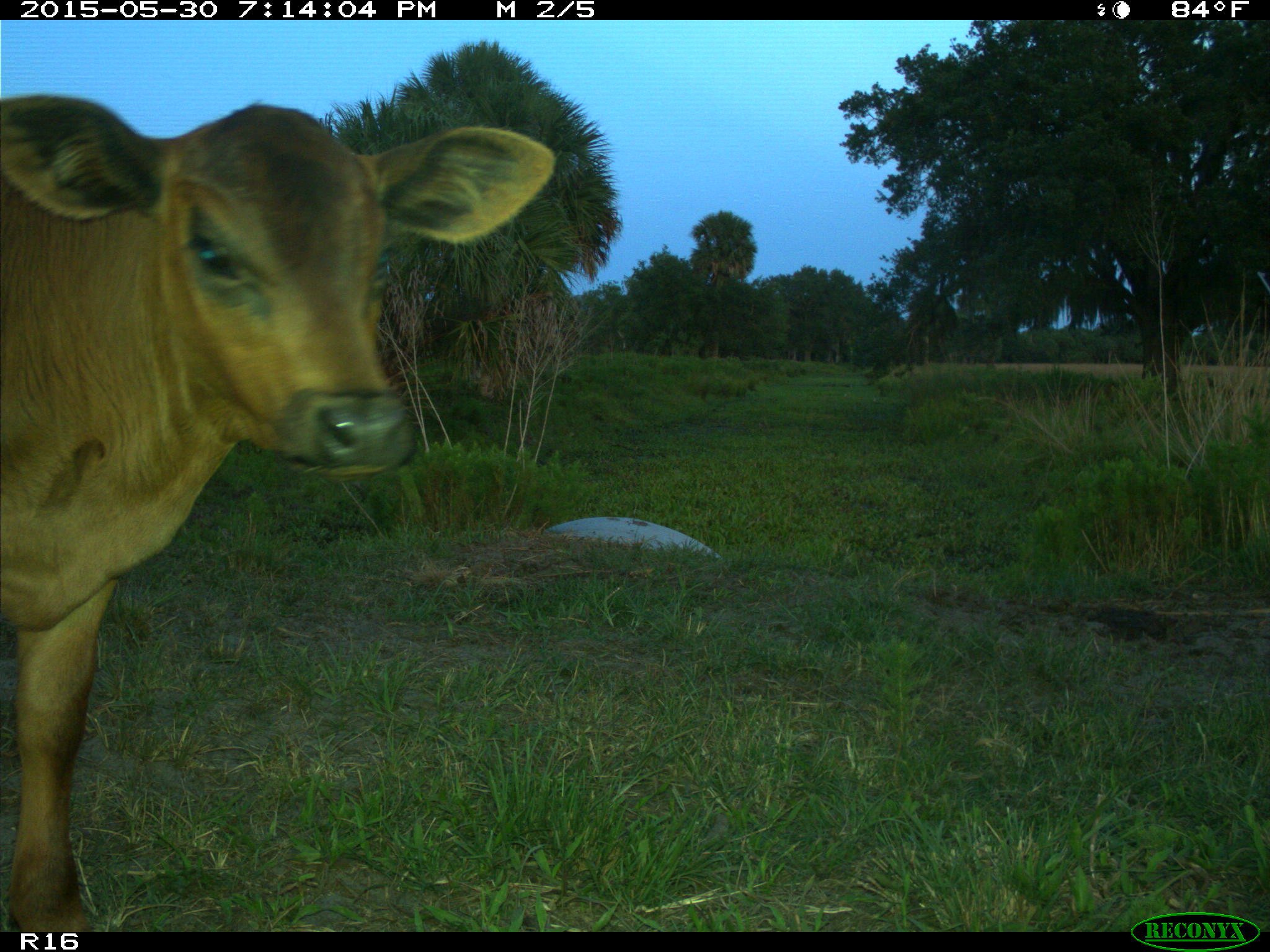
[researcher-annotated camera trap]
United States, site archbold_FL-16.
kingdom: Animalia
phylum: Chordata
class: Mammalia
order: Artiodactyla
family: Bovidae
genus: Bos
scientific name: Bos taurus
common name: domestic cow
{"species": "Bos taurus (domestic cow)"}